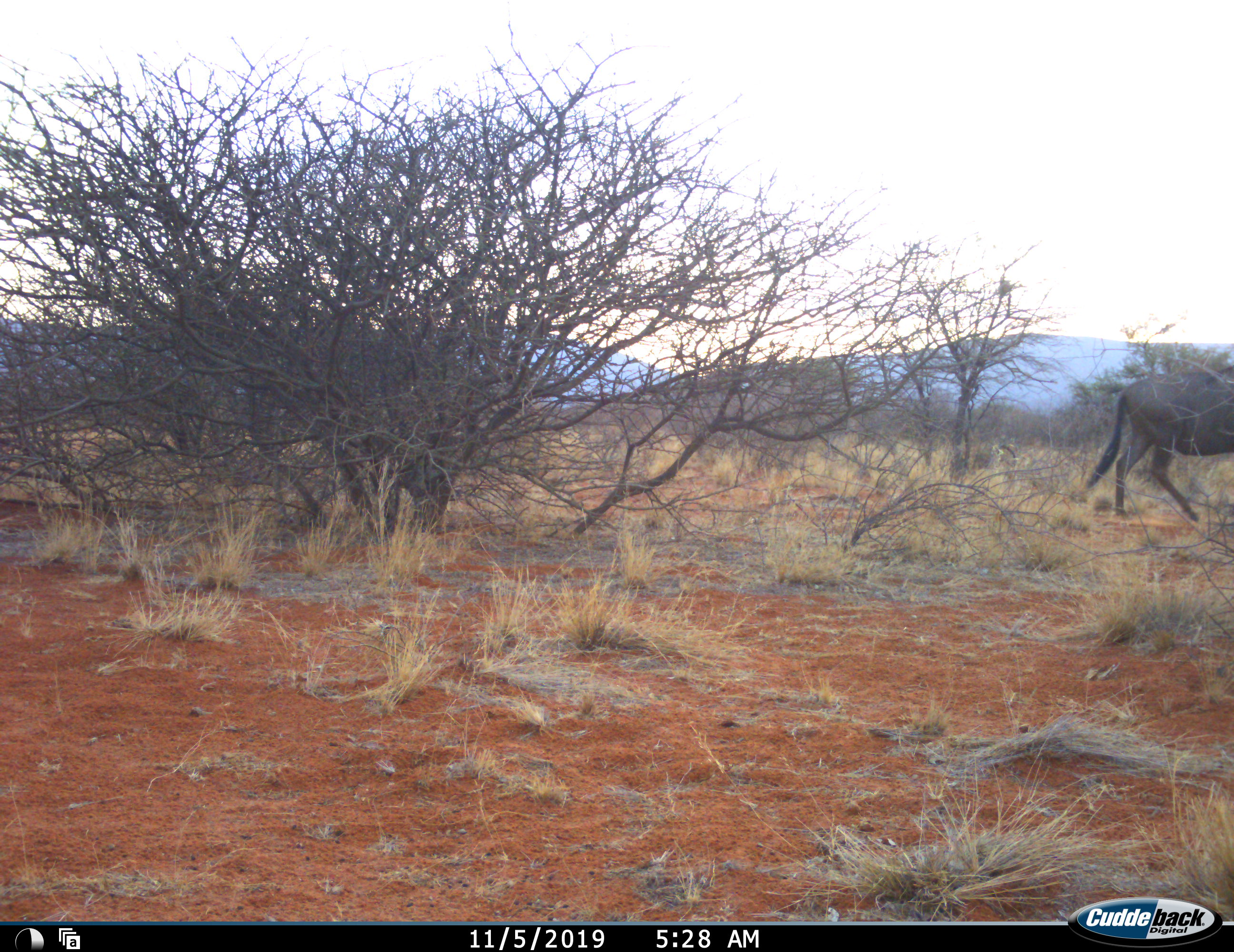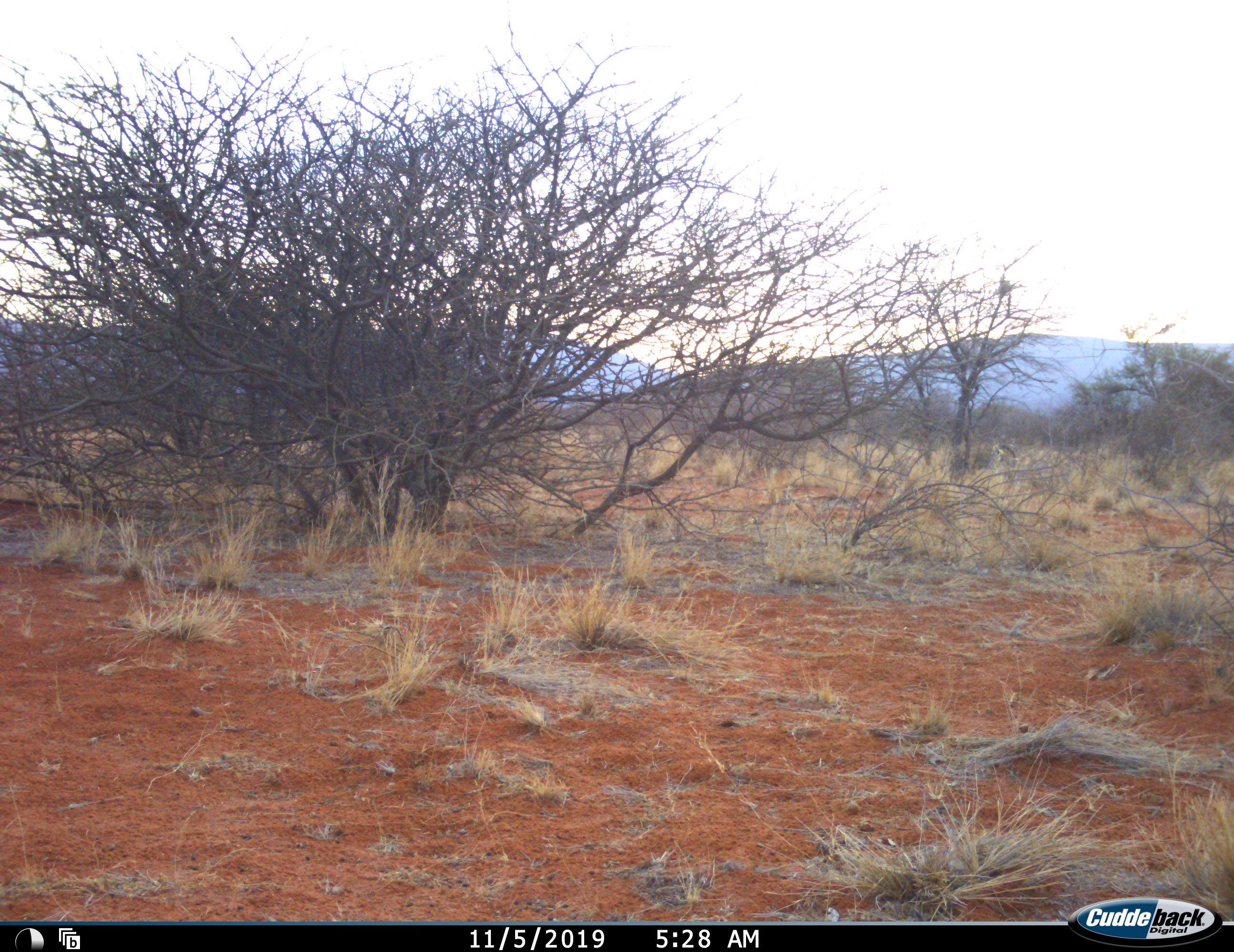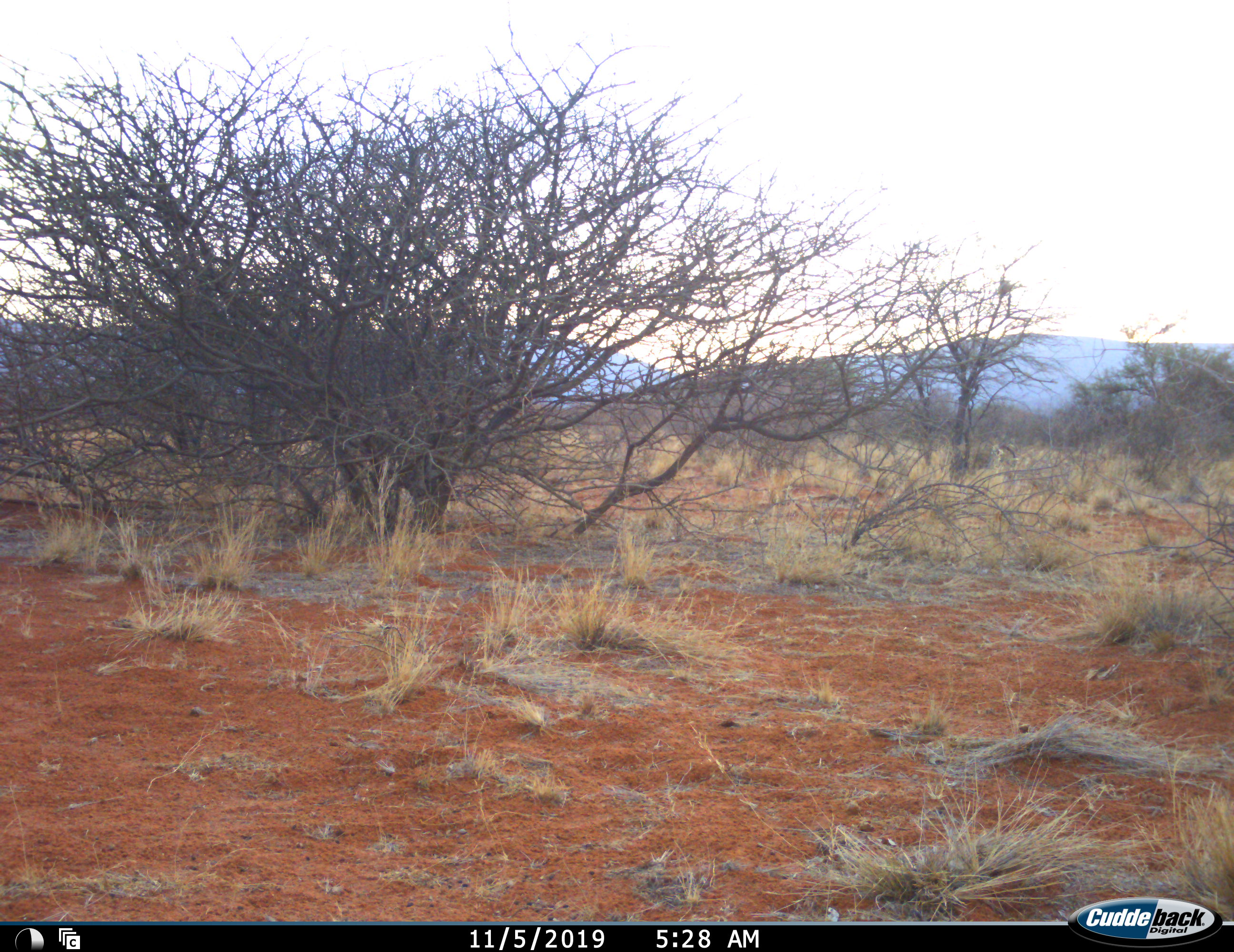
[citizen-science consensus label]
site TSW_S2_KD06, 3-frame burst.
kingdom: Animalia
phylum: Chordata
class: Mammalia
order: Artiodactyla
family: Bovidae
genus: Connochaetes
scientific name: Connochaetes taurinus taurinus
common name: blue wildebeest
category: wildebeestblue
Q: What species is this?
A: Wildebeestblue (blue wildebeest) (Connochaetes taurinus taurinus).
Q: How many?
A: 1.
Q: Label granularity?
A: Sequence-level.